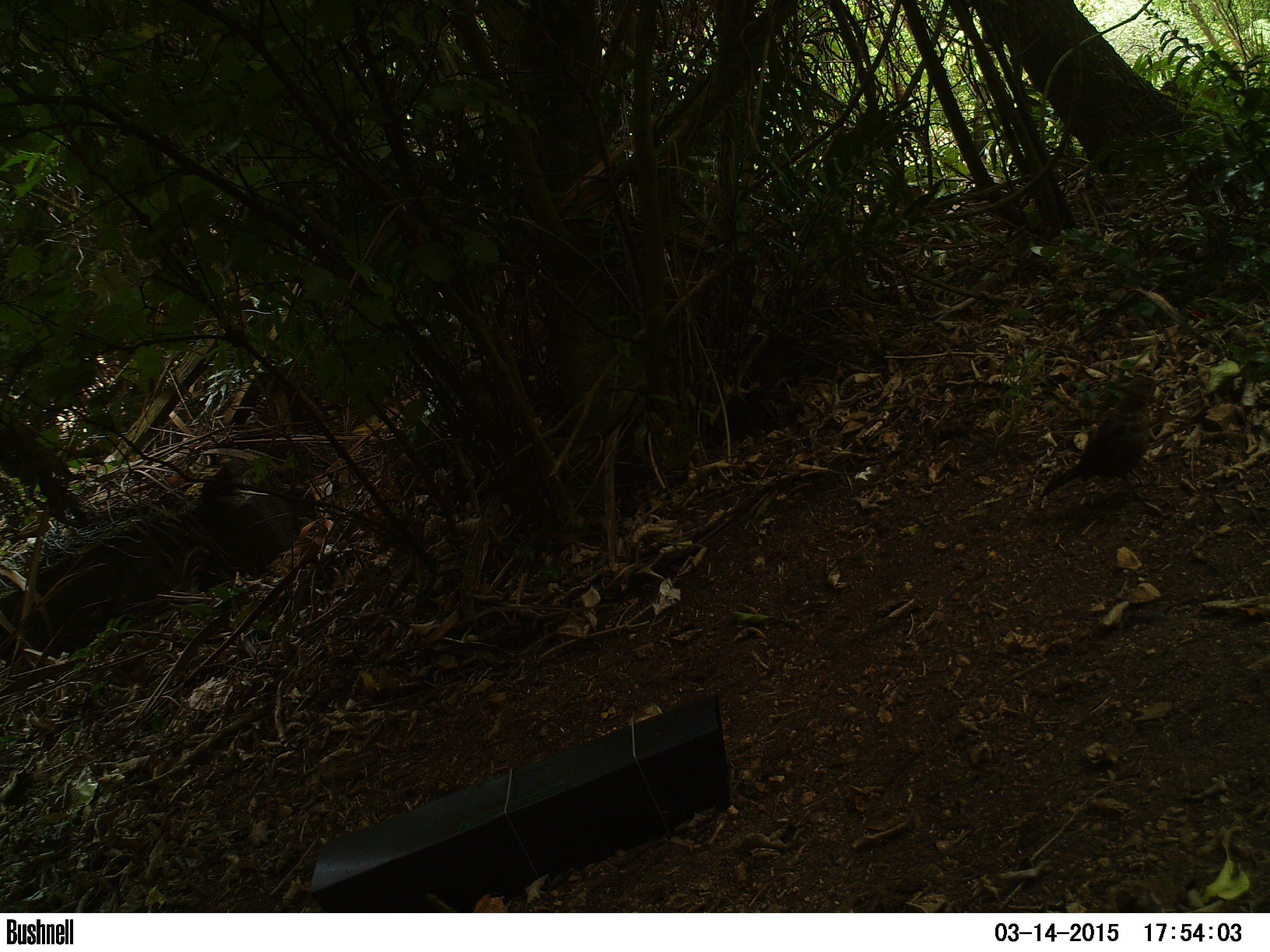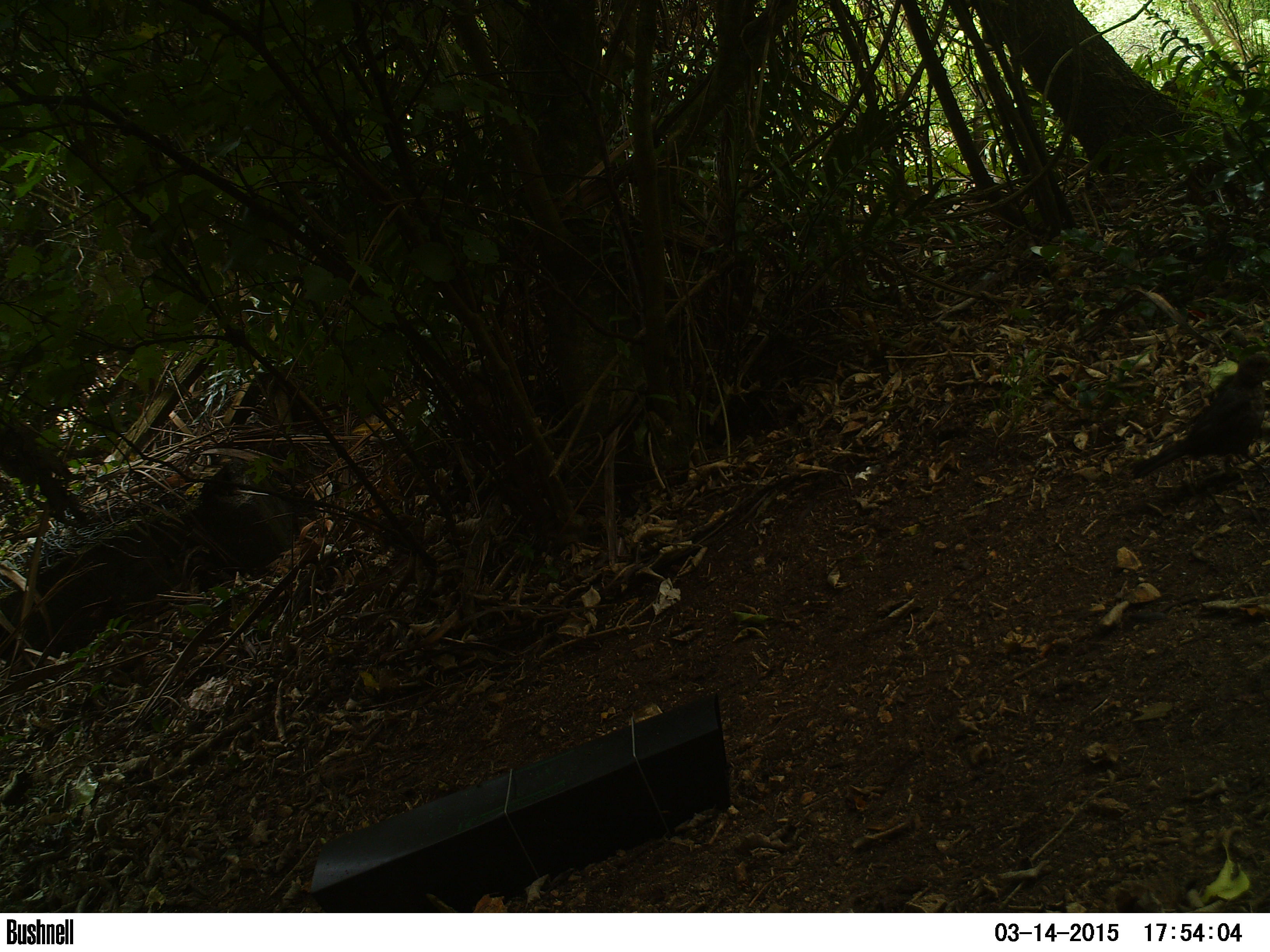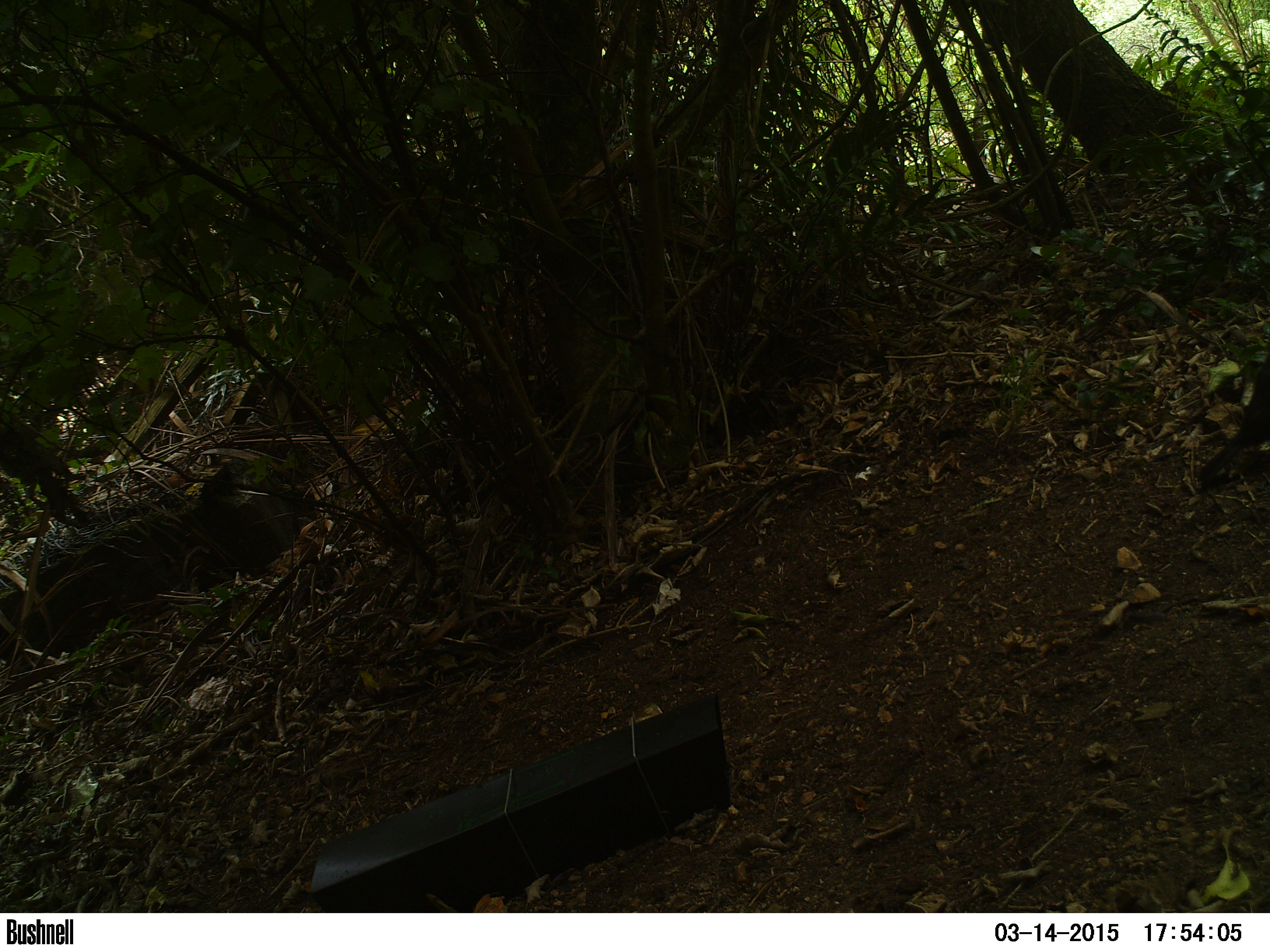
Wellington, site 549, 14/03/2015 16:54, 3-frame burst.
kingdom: Animalia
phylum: Chordata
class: Aves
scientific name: Aves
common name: bird